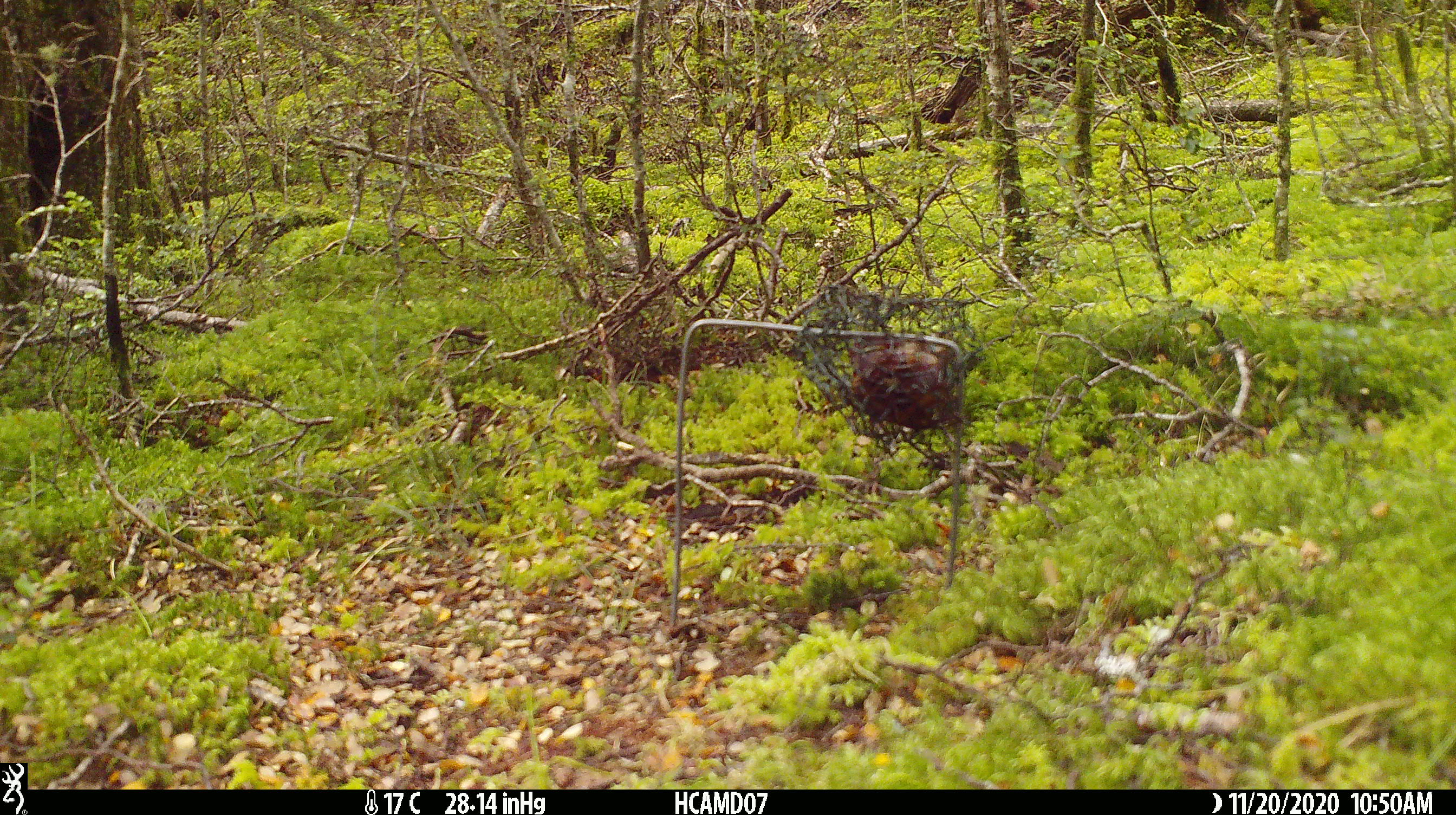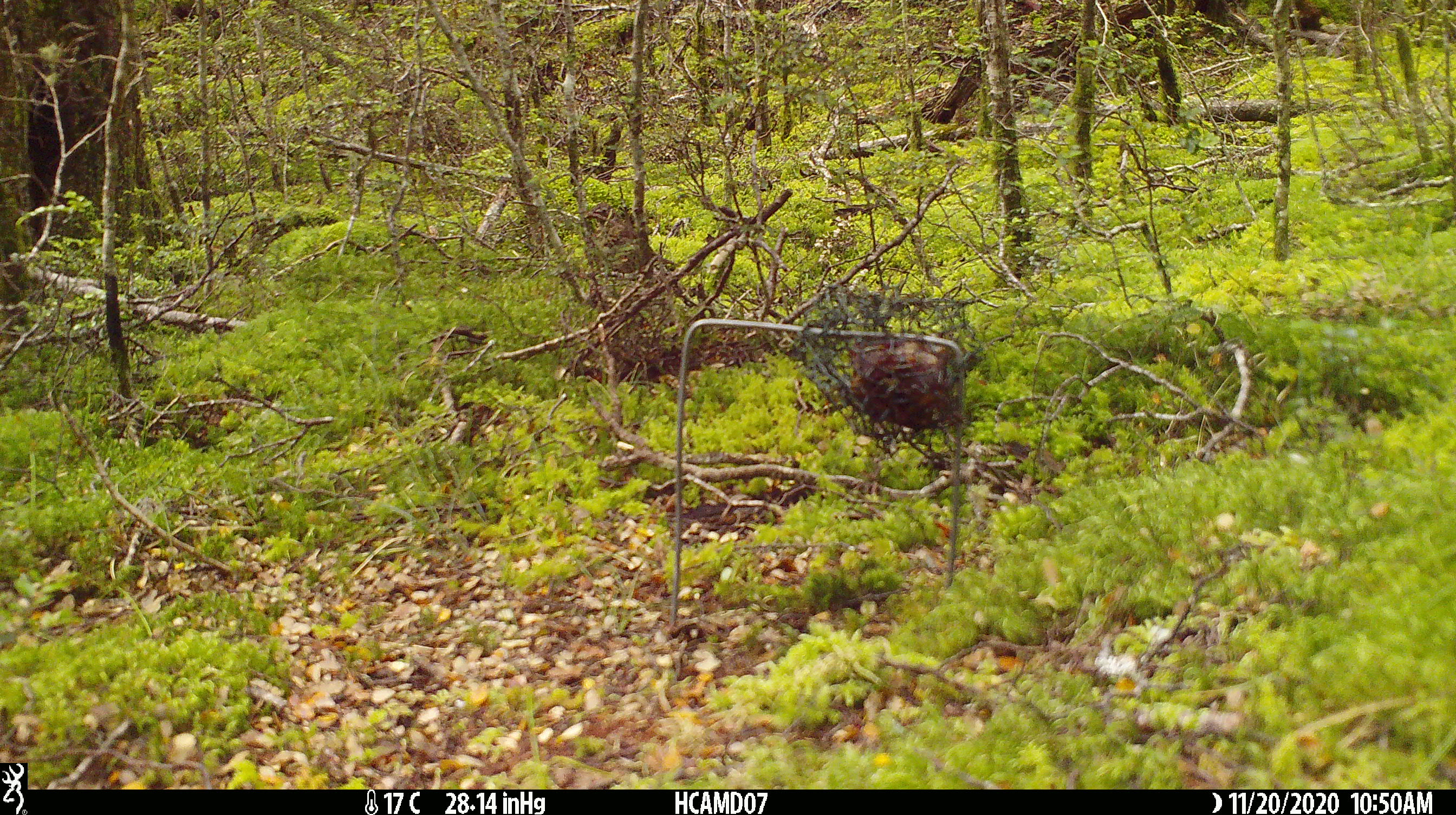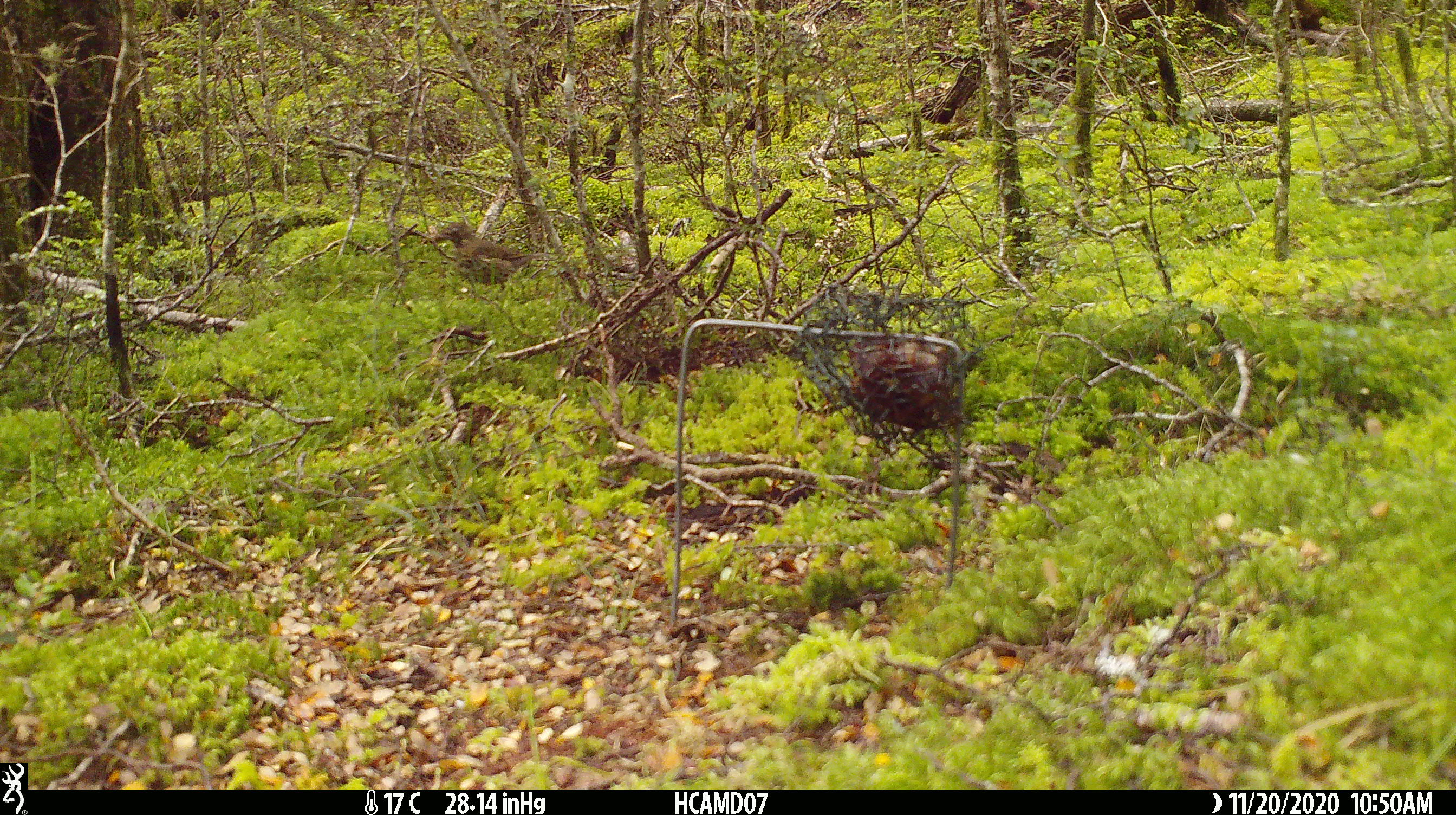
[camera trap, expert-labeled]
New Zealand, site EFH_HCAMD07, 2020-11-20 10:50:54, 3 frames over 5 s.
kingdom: Animalia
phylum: Chordata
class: Aves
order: Passeriformes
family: Turdidae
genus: Turdus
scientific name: Turdus philomelos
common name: song thrush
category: thrush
Thrush (song thrush) (Turdus philomelos).